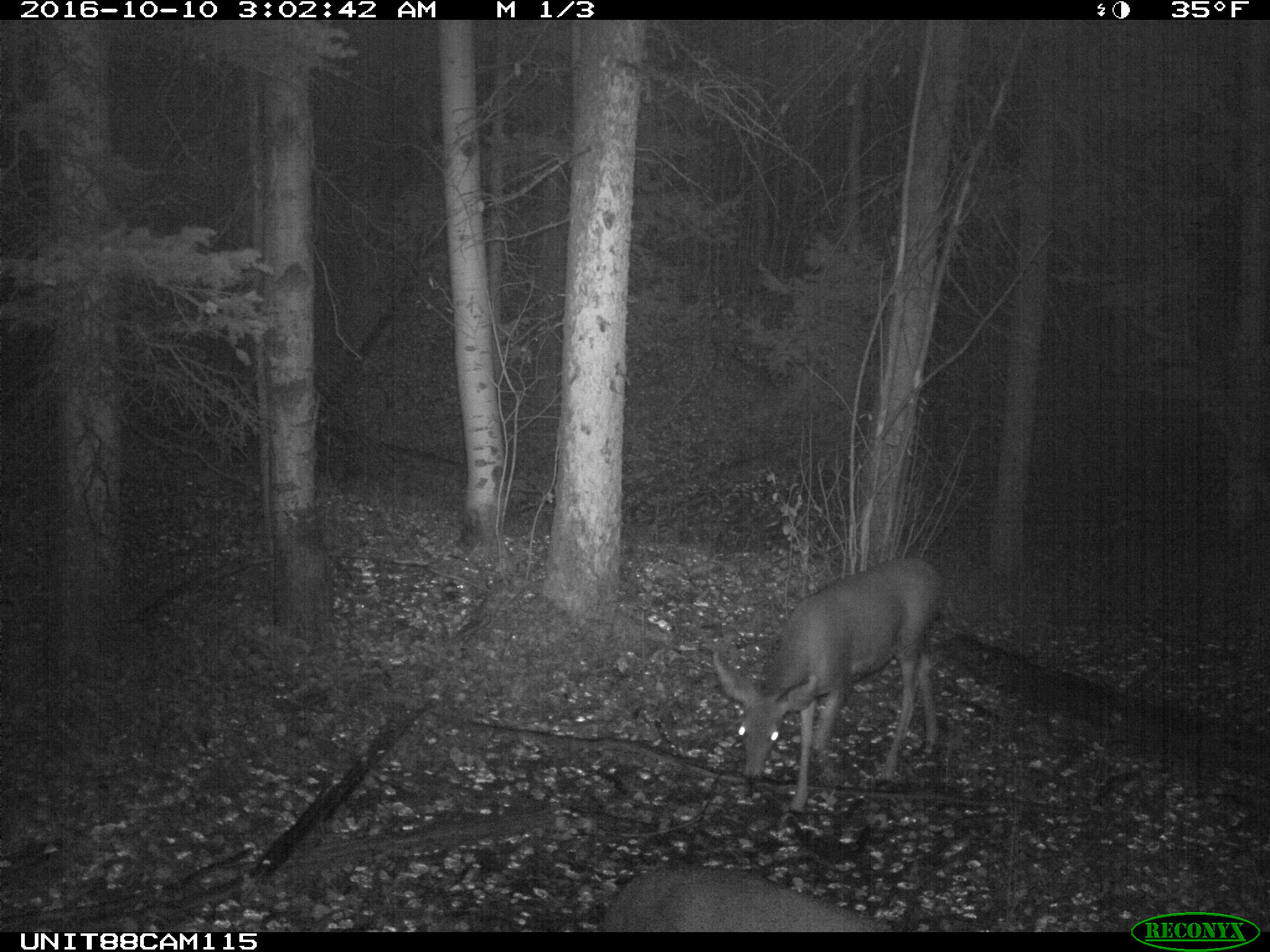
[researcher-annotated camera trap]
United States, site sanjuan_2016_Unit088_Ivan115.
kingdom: Animalia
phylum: Chordata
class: Mammalia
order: Artiodactyla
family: Cervidae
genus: Odocoileus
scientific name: Odocoileus hemionus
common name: mule deer